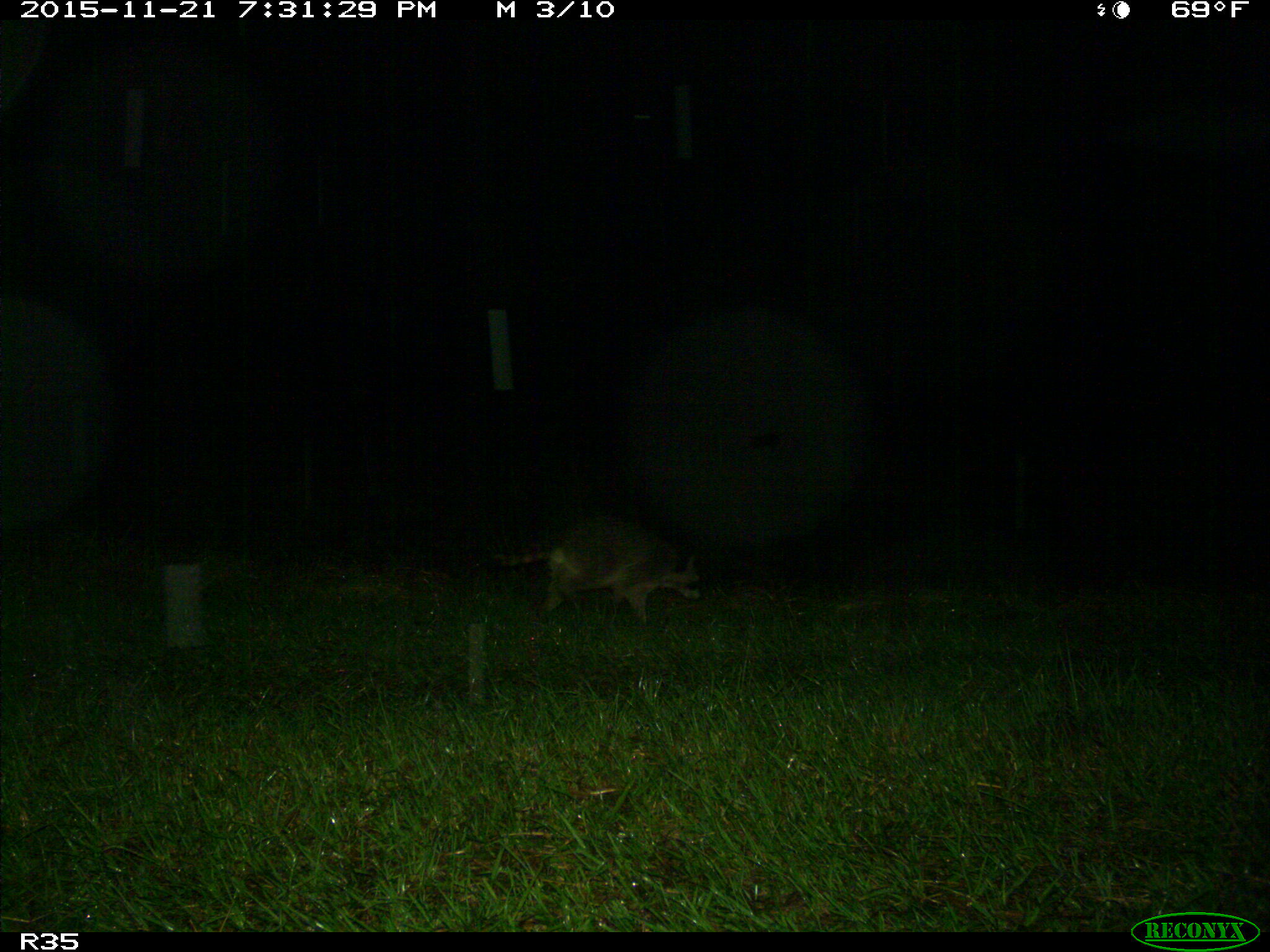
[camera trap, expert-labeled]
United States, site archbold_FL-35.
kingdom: Animalia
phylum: Chordata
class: Mammalia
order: Carnivora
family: Procyonidae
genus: Procyon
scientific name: Procyon lotor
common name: common raccoon